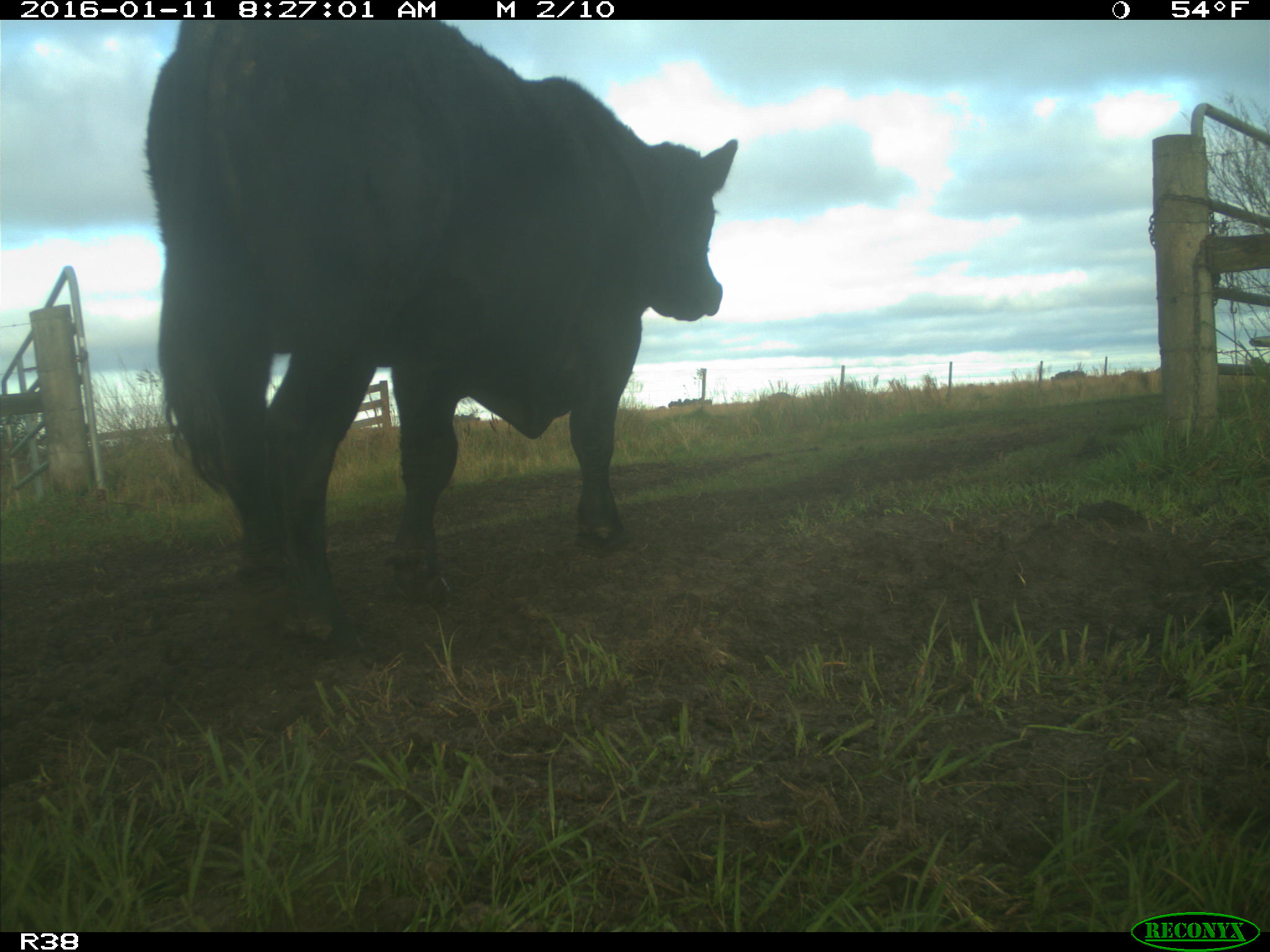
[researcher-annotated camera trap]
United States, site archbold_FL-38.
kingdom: Animalia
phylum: Chordata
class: Mammalia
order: Artiodactyla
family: Bovidae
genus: Bos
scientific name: Bos taurus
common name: domestic cow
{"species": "Bos taurus (domestic cow)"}